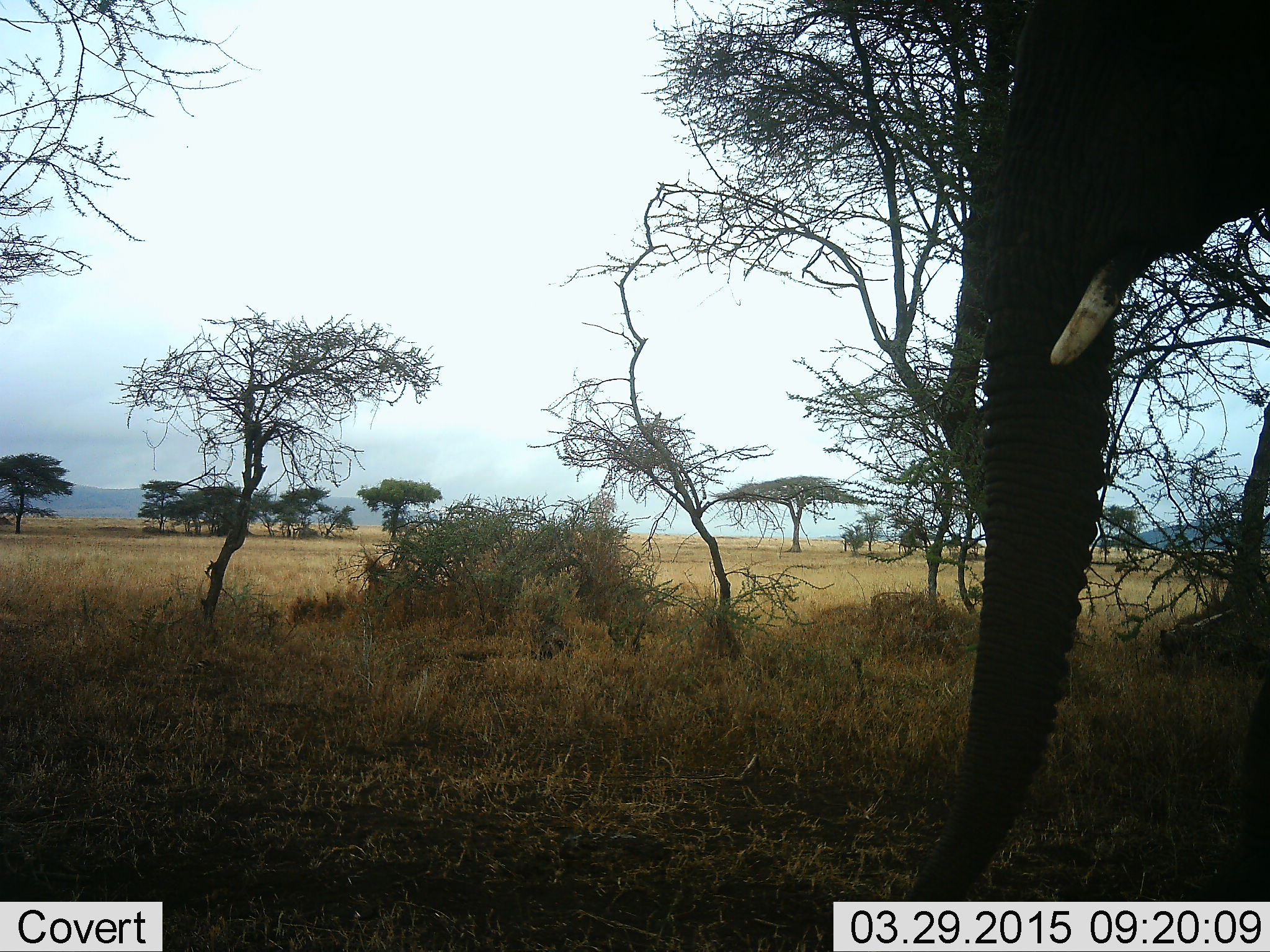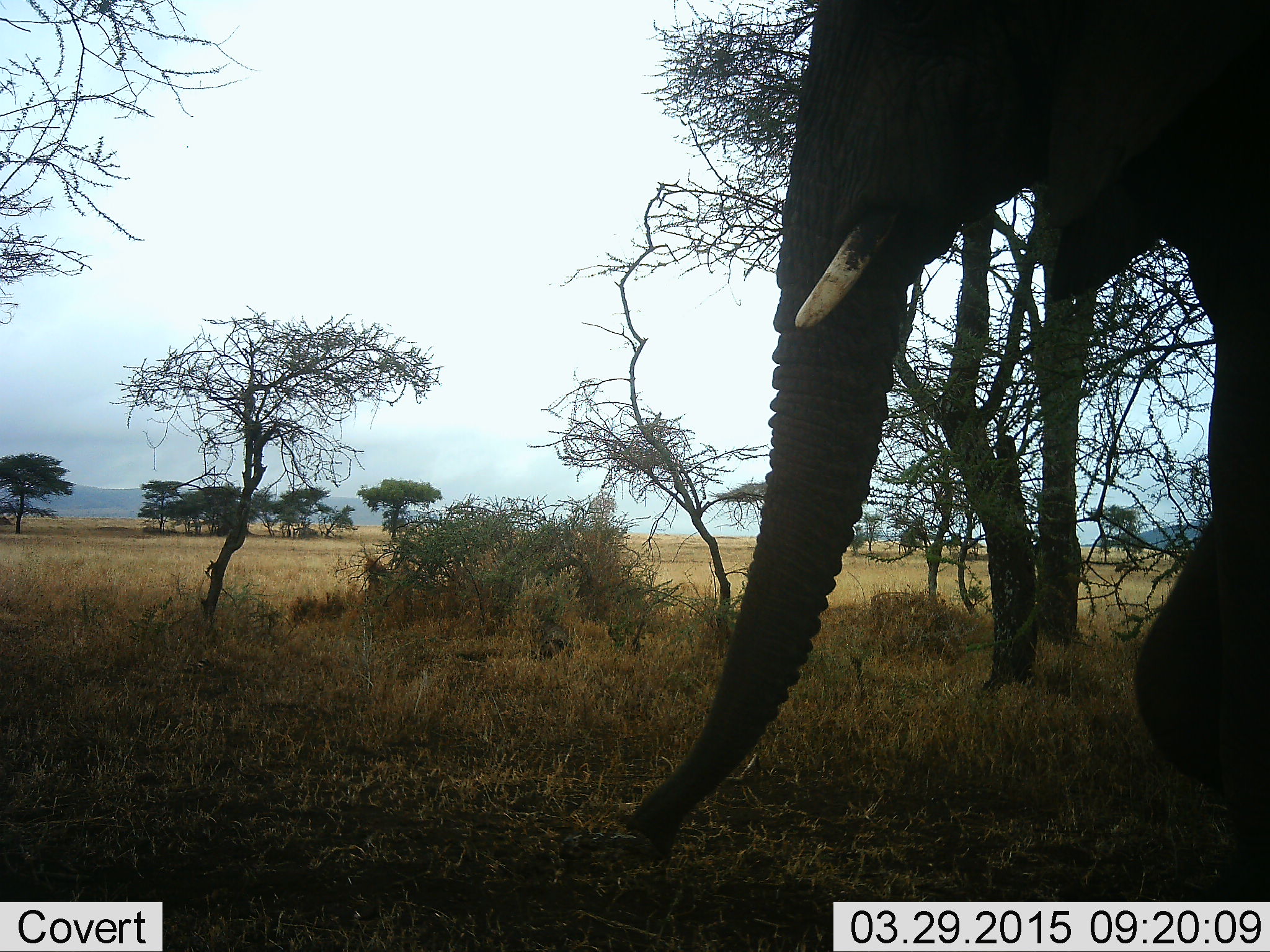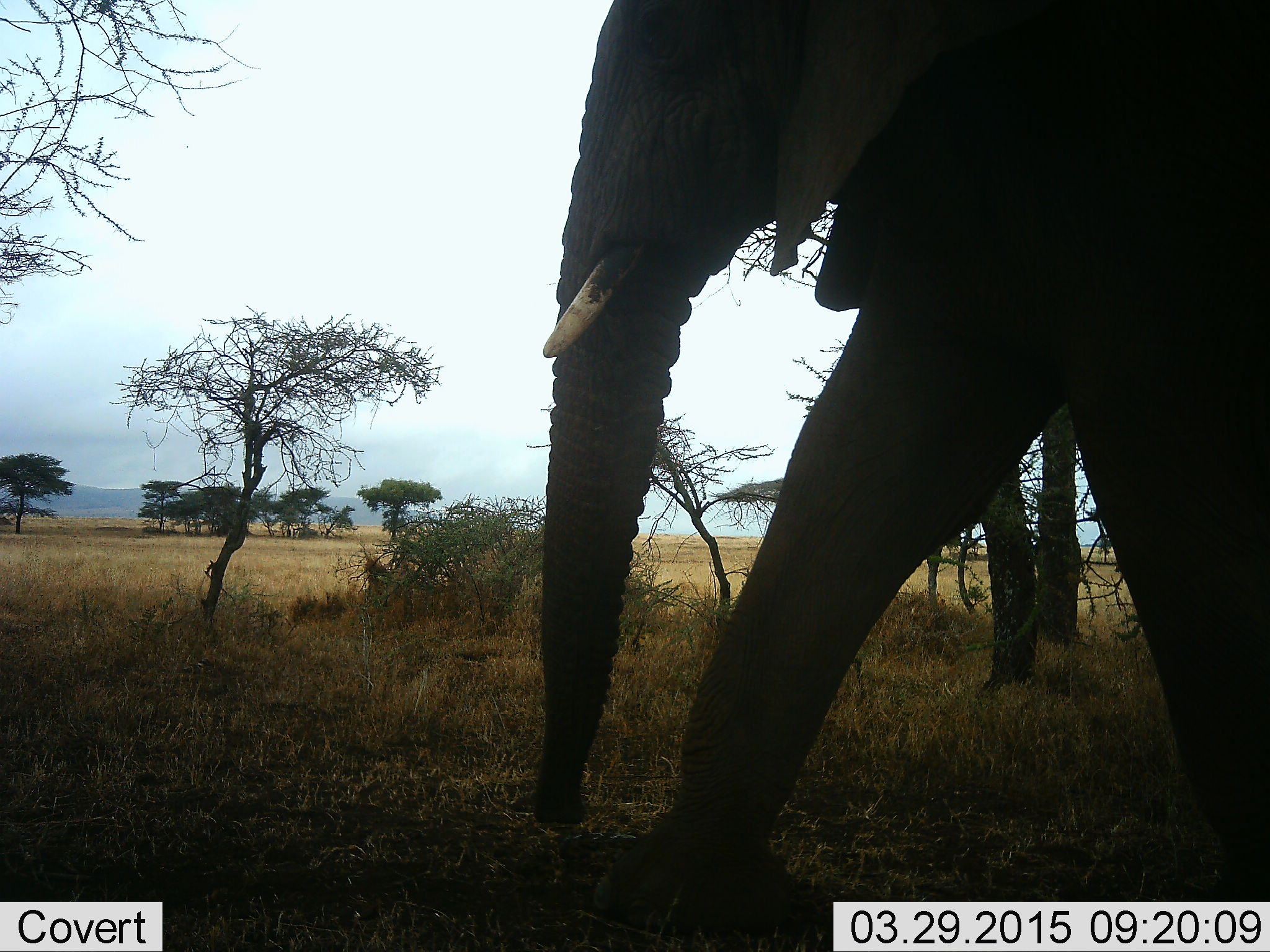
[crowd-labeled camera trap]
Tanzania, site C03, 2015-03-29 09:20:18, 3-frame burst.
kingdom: Animalia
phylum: Chordata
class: Mammalia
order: Proboscidea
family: Elephantidae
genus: Loxodonta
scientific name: Loxodonta africana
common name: african bush elephant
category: elephant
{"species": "elephant (african bush elephant) (Loxodonta africana)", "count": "1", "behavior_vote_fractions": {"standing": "20%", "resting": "0%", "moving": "90%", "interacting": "0%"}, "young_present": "0%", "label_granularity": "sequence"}